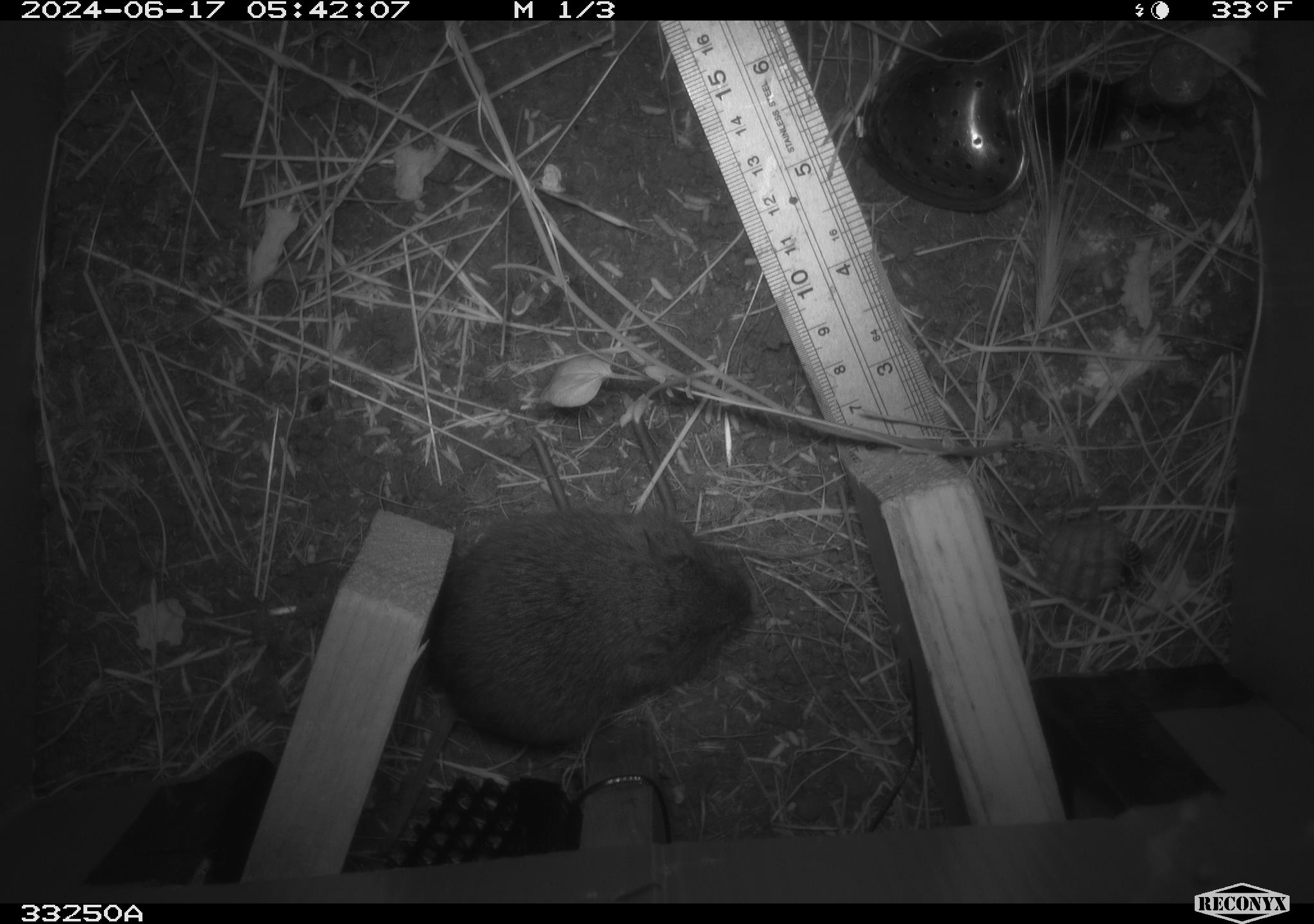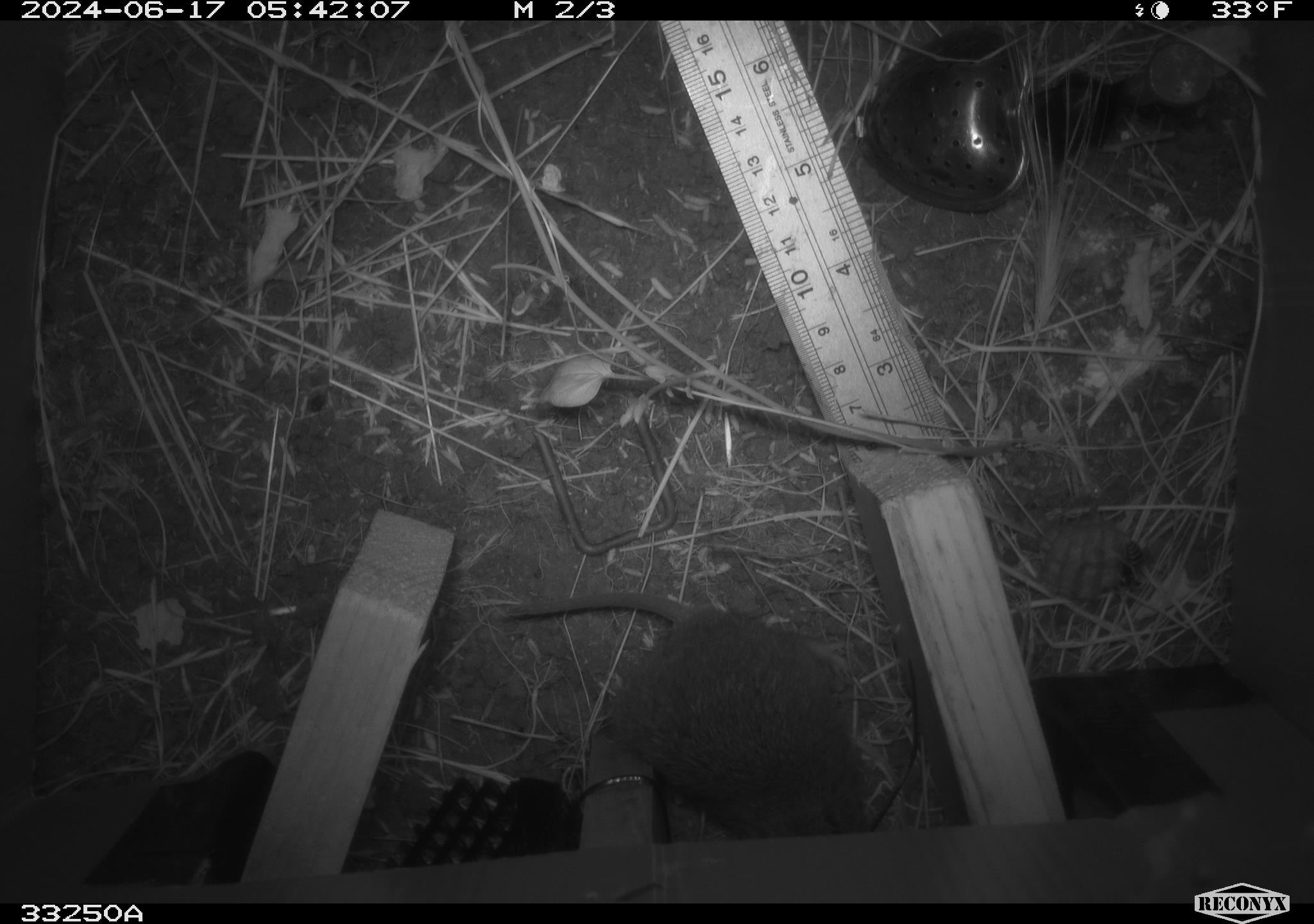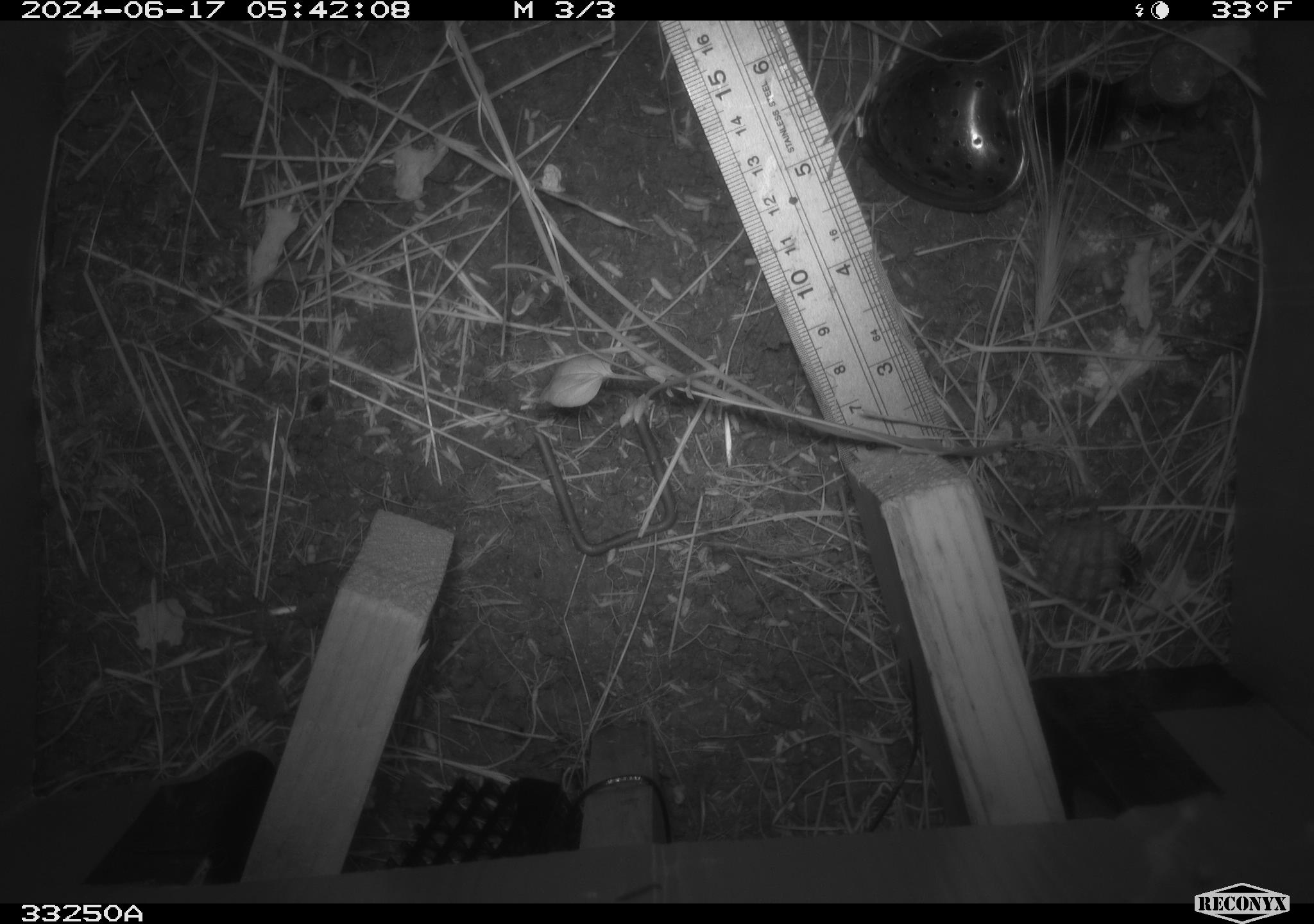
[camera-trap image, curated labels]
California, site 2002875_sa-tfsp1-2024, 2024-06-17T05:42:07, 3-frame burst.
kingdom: Animalia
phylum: Chordata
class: Mammalia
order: Rodentia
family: Cricetidae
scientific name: Arvicolinae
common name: voles, lemmings, and muskrats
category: arvicolinae subfamily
Arvicolinae subfamily (voles, lemmings, and muskrats) (Arvicolinae).